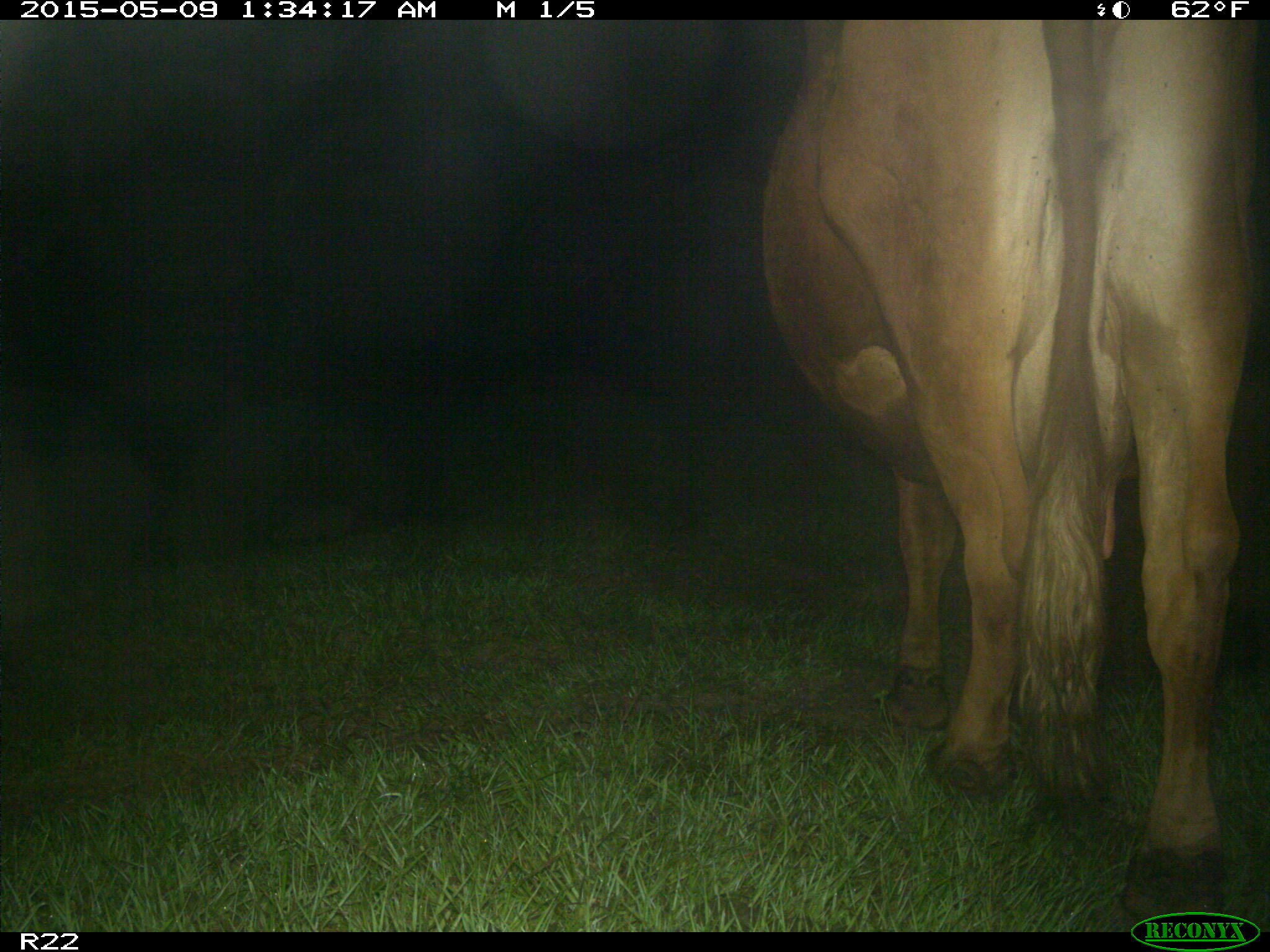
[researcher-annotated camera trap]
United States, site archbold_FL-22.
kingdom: Animalia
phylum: Chordata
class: Mammalia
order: Artiodactyla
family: Bovidae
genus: Bos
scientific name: Bos taurus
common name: domestic cow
Bos taurus (domestic cow).